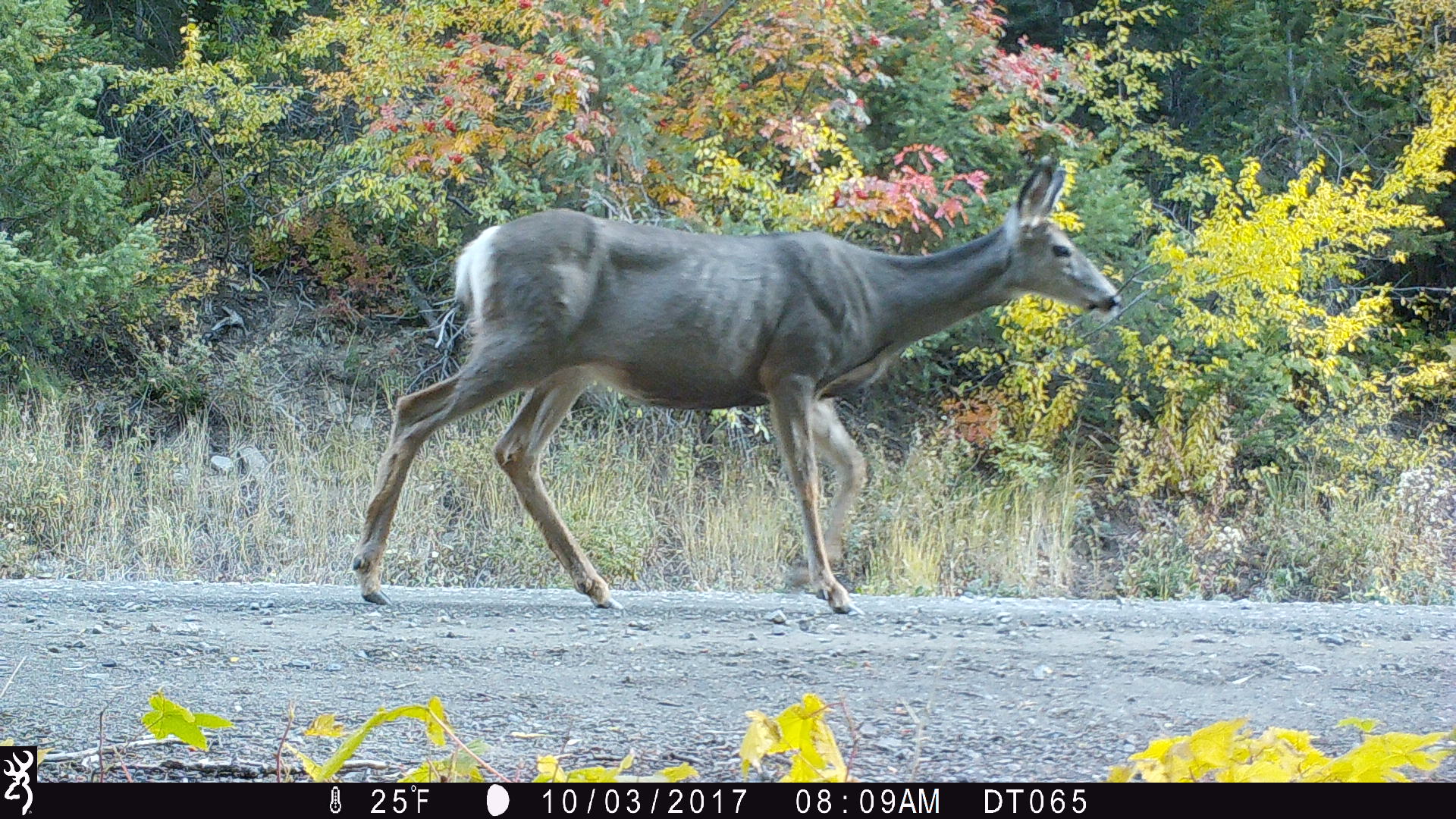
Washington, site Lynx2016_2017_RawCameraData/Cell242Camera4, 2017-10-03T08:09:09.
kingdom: Animalia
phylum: Chordata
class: Mammalia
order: Artiodactyla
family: Cervidae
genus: Odocoileus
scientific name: Odocoileus hemionus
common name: mule deer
Odocoileus hemionus (mule deer). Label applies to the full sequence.